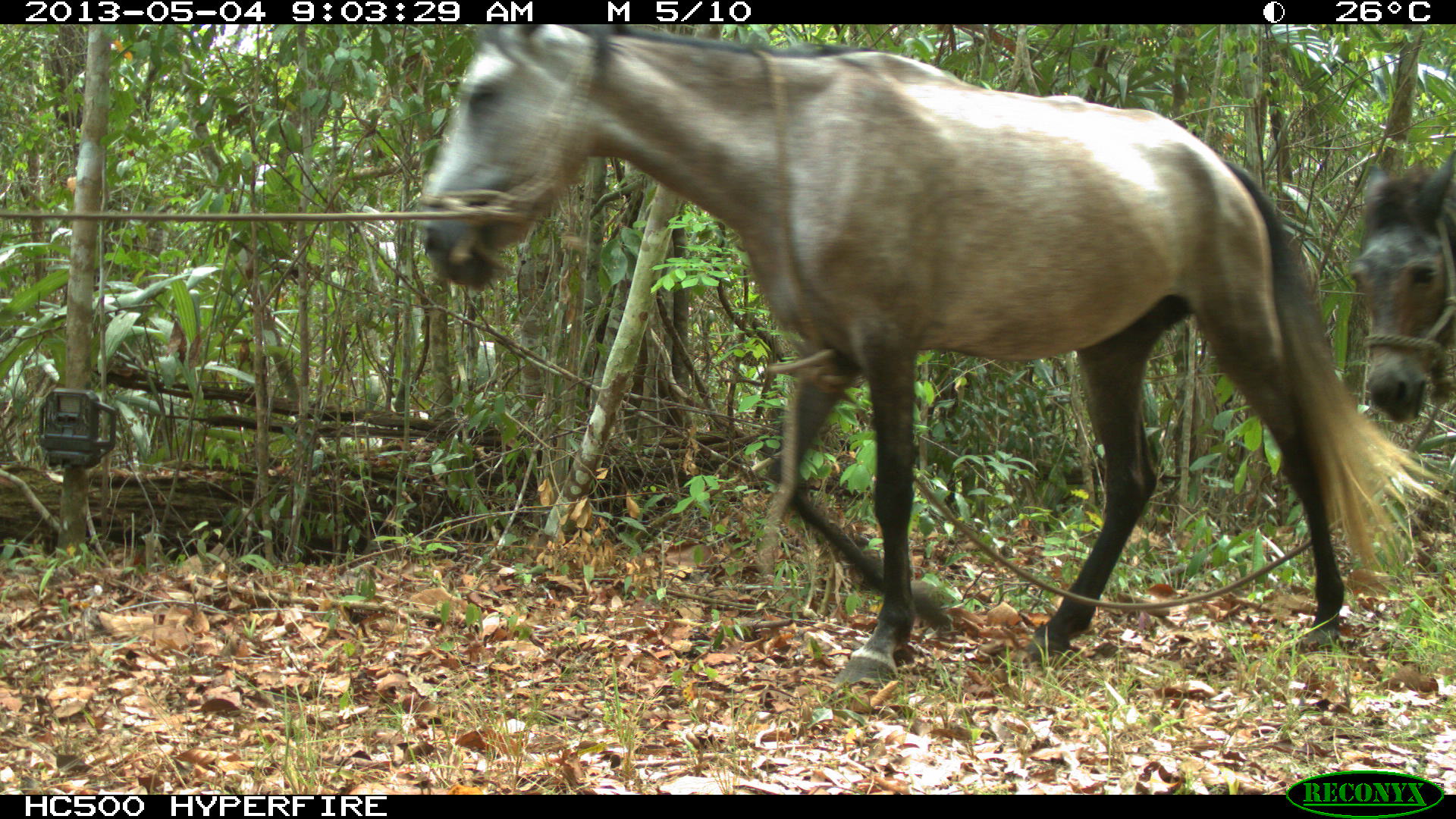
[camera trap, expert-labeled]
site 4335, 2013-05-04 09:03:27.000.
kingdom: Animalia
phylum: Chordata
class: Mammalia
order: Perissodactyla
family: Equidae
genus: Equus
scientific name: Equus ferus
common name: wild horse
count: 4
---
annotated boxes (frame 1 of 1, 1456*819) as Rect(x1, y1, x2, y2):
equus ferus: Rect(412, 24, 1440, 686); Rect(1344, 147, 1456, 422)